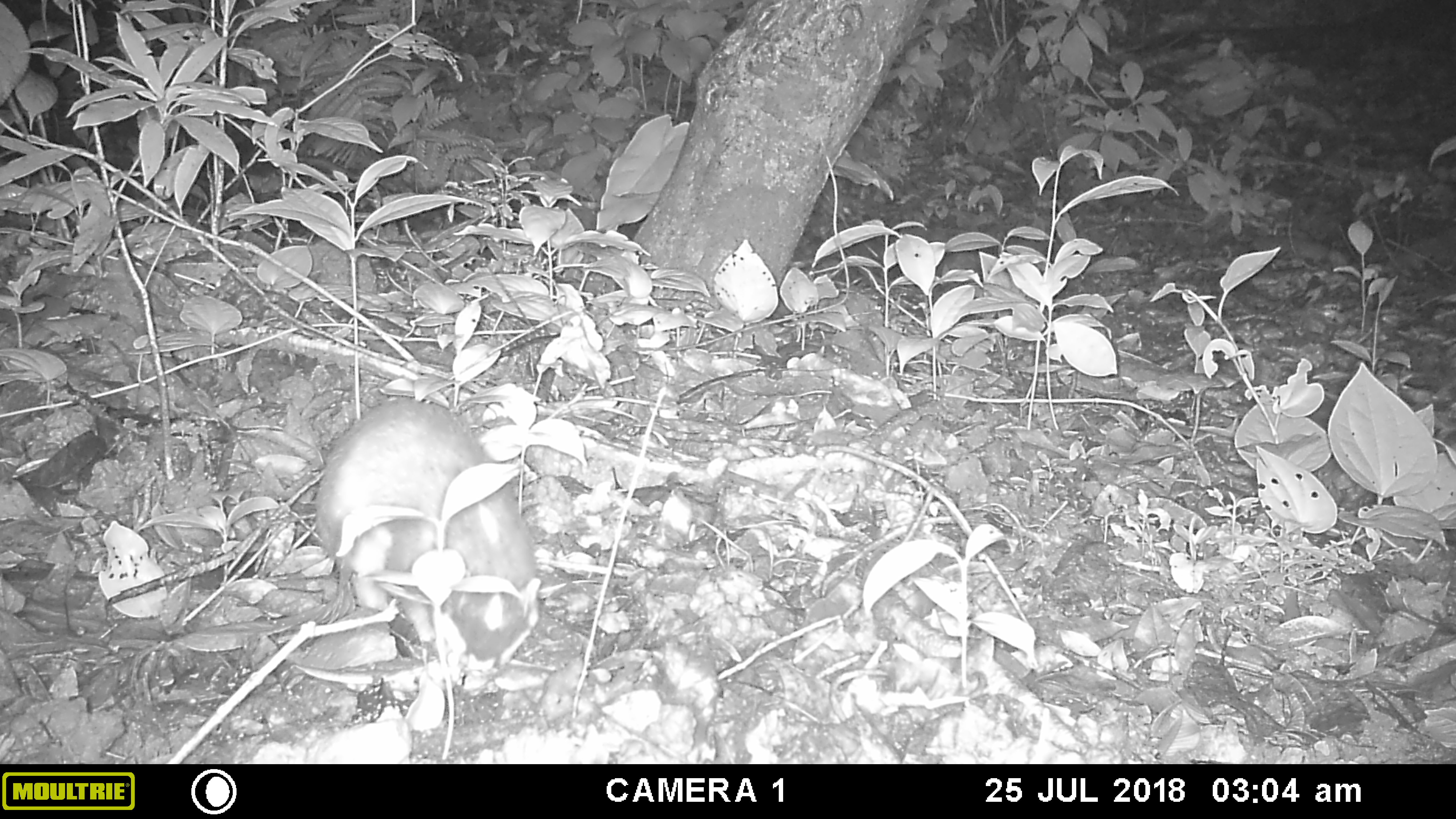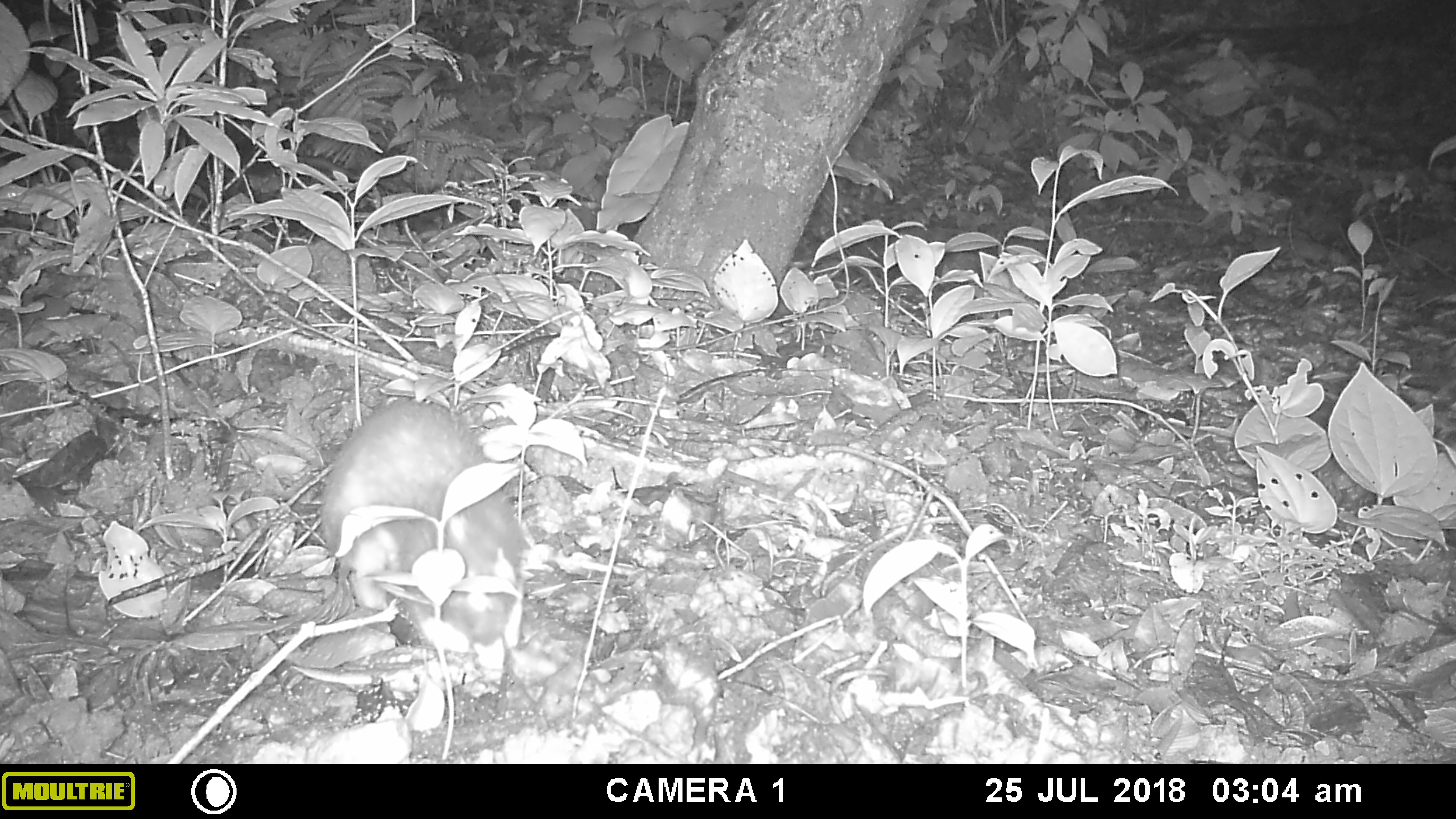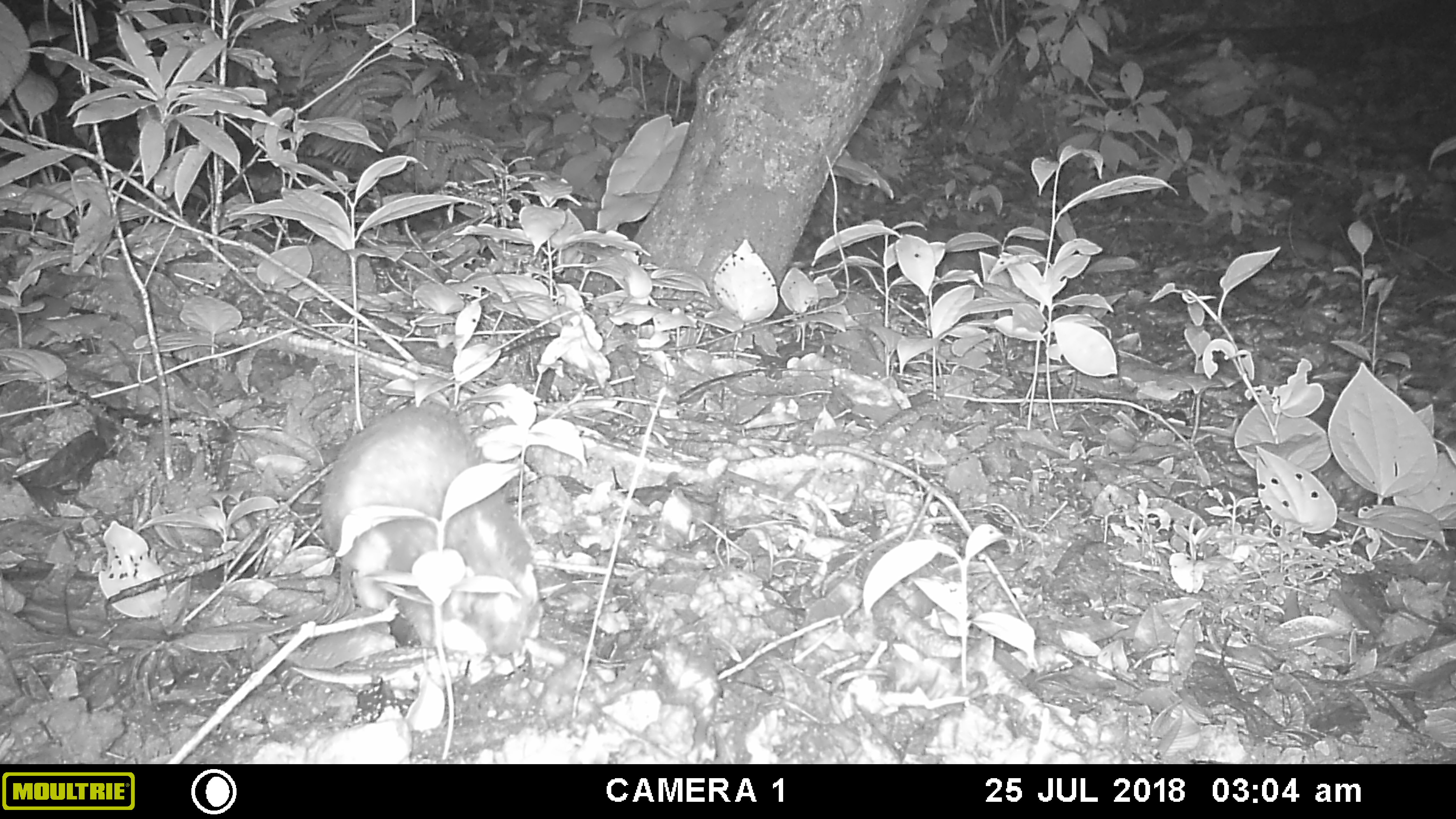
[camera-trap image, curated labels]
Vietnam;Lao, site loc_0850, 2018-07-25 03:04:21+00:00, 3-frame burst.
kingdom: Animalia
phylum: Chordata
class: Mammalia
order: Carnivora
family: Mustelidae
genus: Melogale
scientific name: Melogale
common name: ferret badger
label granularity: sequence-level